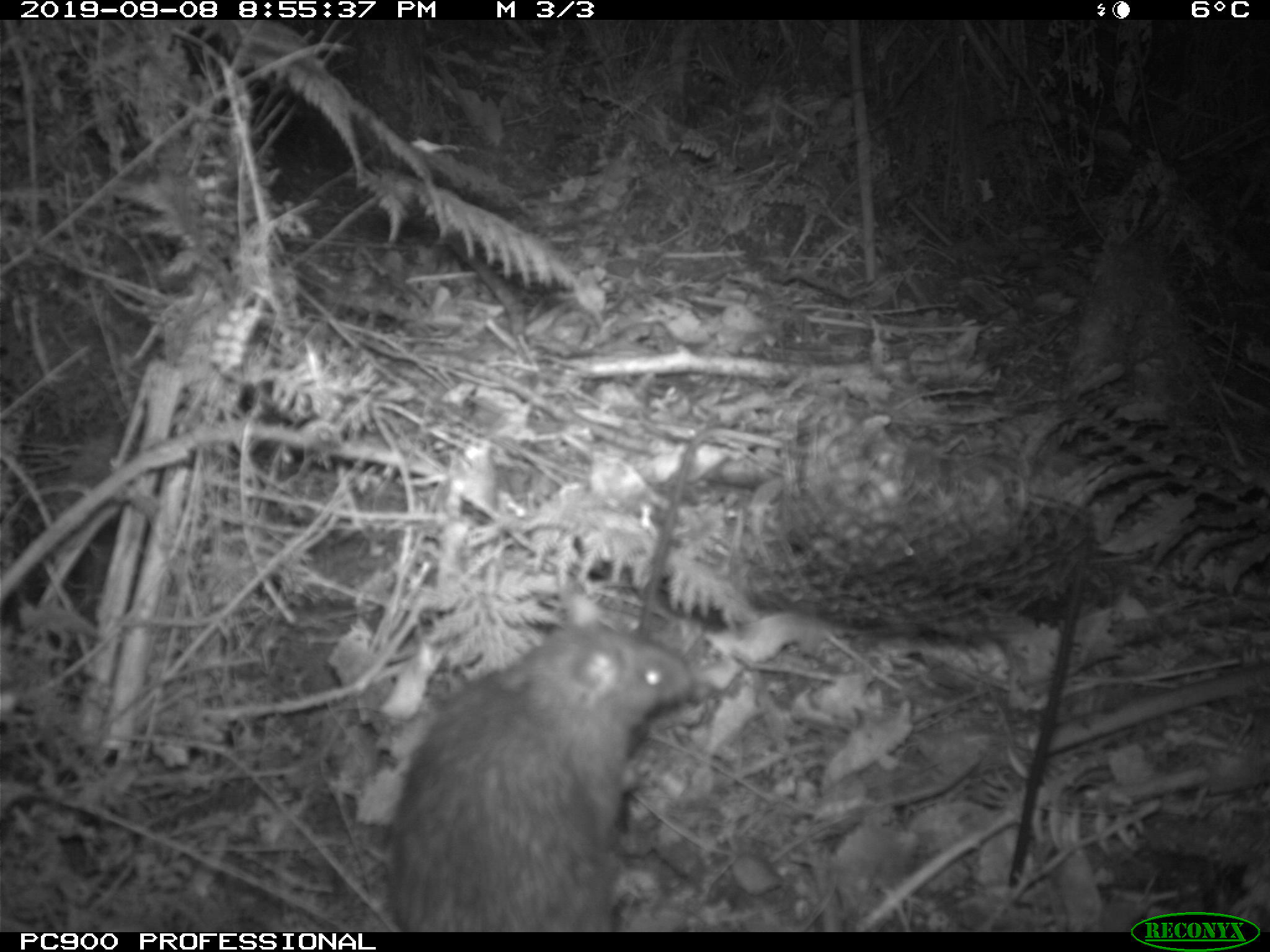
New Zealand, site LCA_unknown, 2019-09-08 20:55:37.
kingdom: Animalia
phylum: Chordata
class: Mammalia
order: Rodentia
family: Muridae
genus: Rattus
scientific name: Rattus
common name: rat